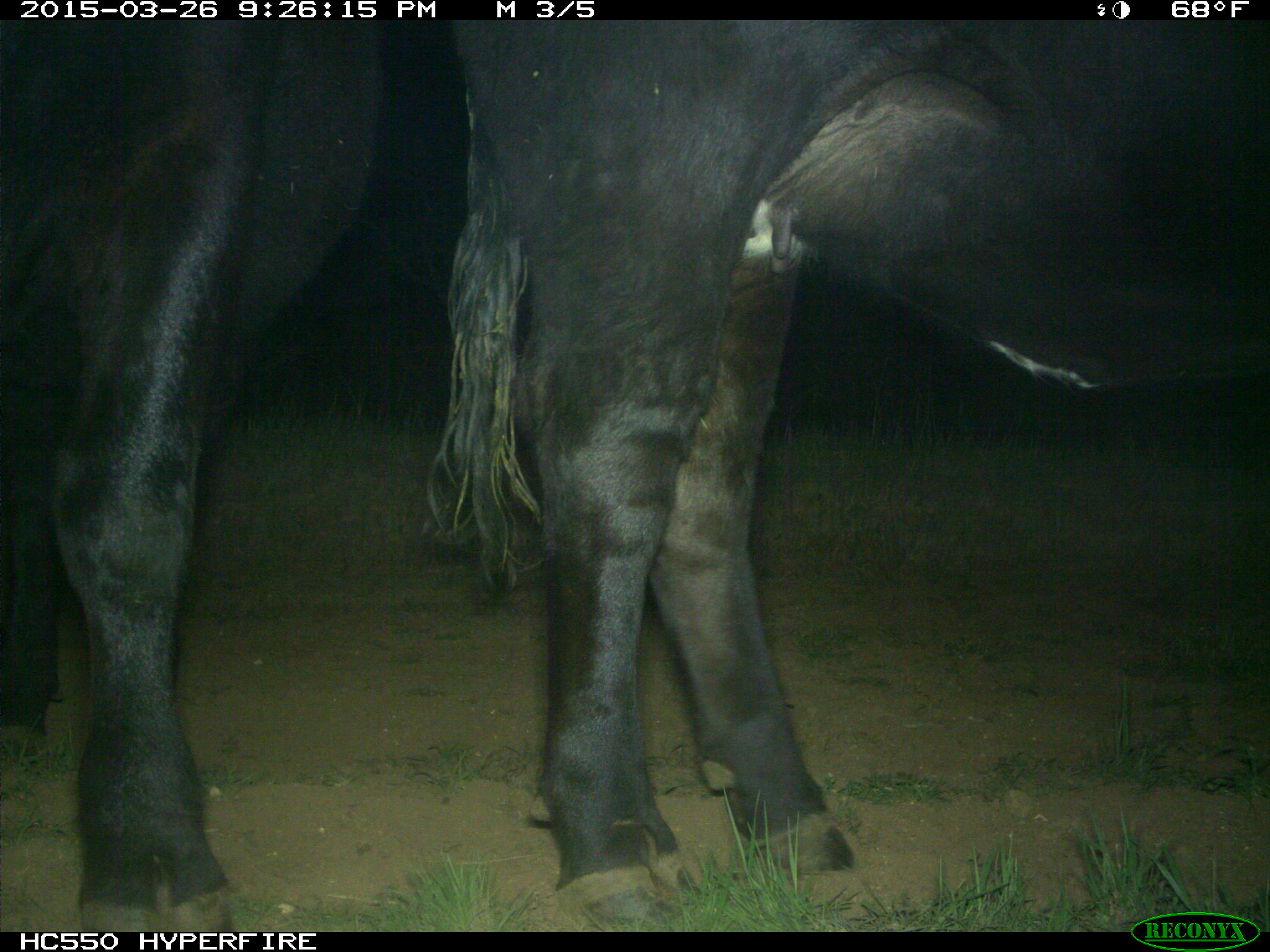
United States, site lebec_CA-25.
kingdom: Animalia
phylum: Chordata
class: Mammalia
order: Artiodactyla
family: Bovidae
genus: Bos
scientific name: Bos taurus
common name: domestic cow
Bos taurus (domestic cow).